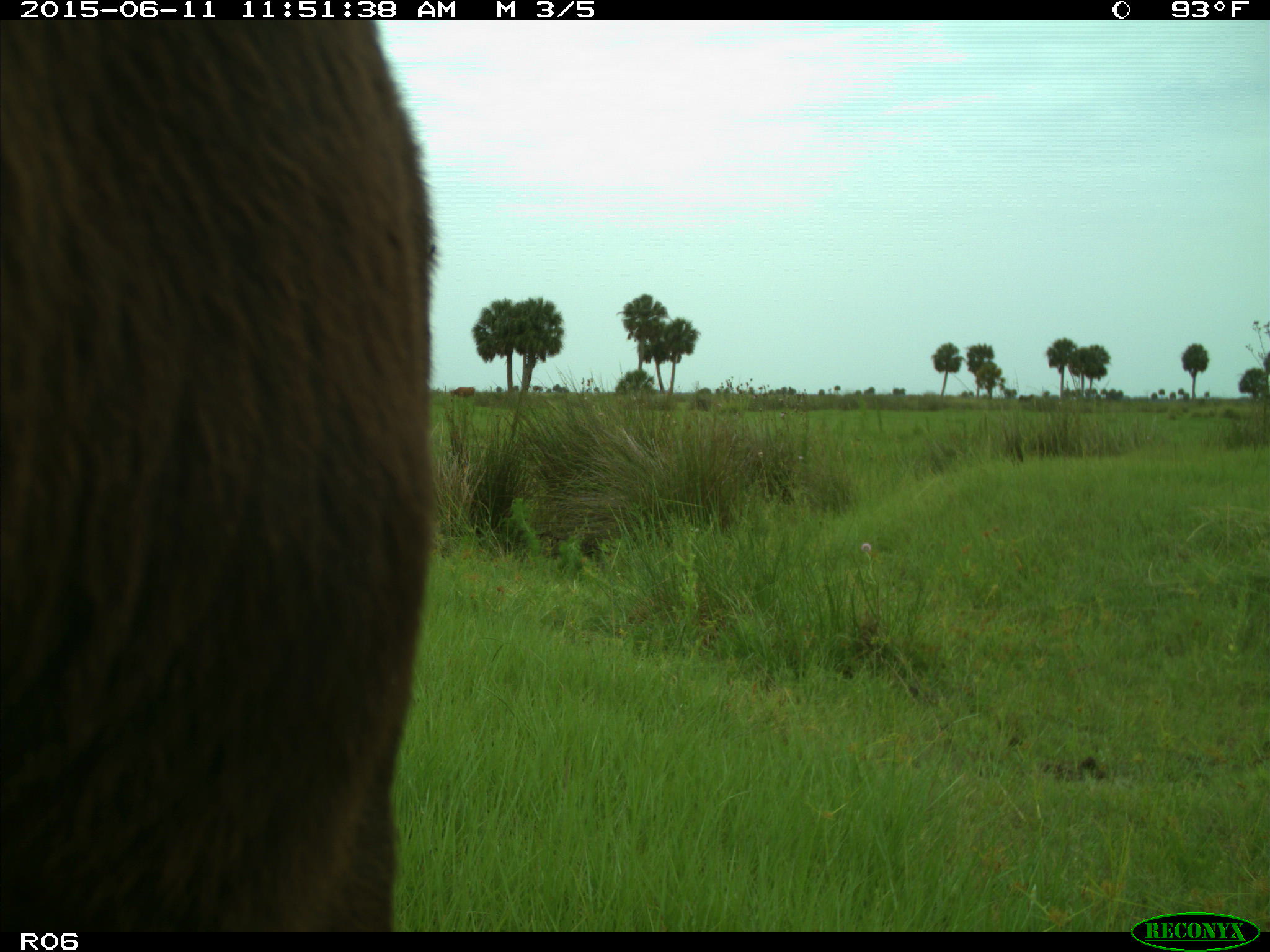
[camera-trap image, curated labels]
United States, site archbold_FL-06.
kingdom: Animalia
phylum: Chordata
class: Mammalia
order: Artiodactyla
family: Bovidae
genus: Bos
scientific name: Bos taurus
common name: domestic cow